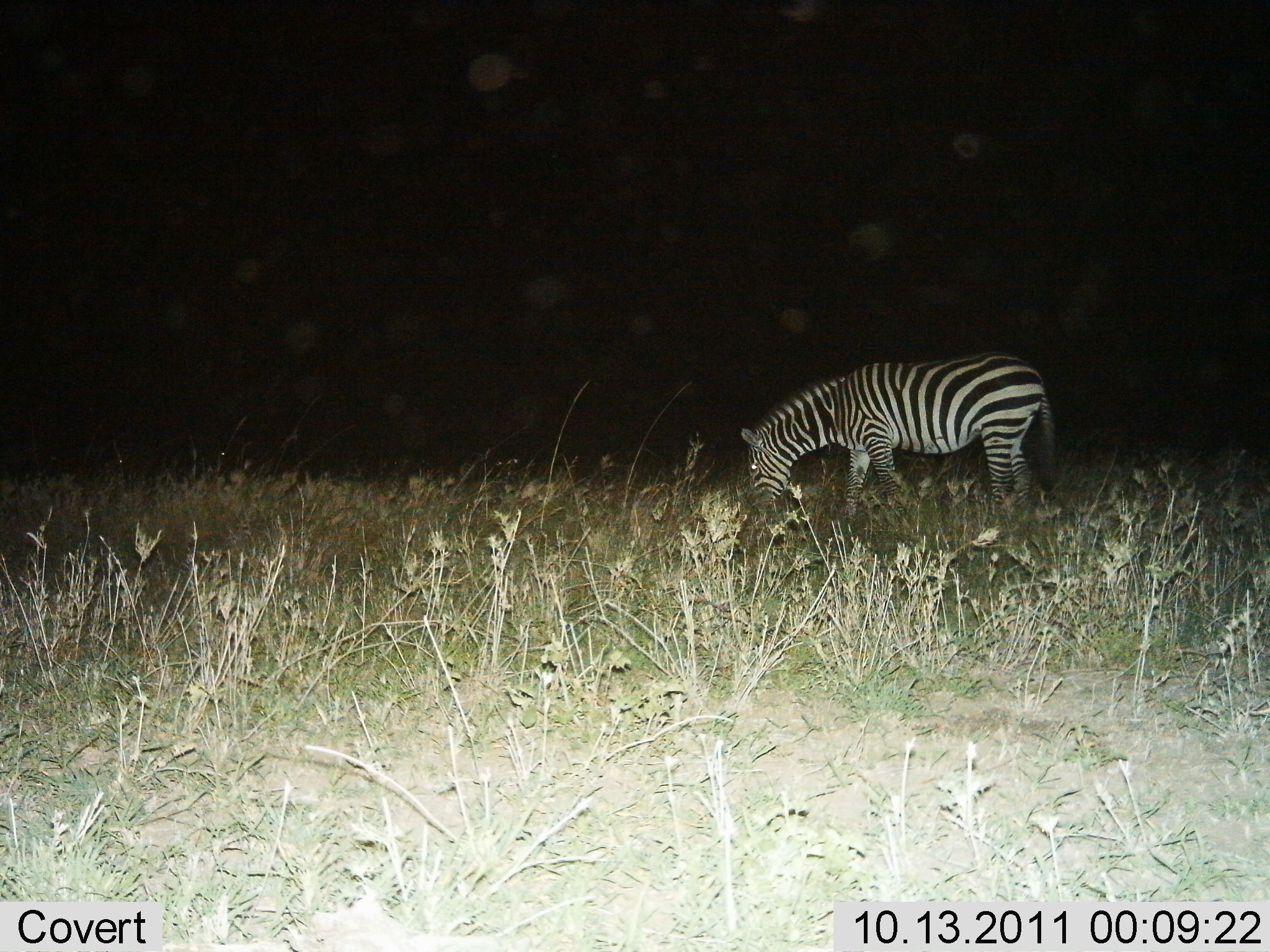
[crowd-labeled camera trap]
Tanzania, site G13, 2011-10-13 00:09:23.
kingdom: Animalia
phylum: Chordata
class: Mammalia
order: Perissodactyla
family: Equidae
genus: Equus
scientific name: Equus quagga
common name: plains zebra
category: zebra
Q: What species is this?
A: Zebra (plains zebra) (Equus quagga).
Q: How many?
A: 1.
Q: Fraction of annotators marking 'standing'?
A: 20%.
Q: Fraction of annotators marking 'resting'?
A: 0%.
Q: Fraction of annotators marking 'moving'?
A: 0%.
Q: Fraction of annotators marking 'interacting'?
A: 0%.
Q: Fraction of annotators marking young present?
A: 0%.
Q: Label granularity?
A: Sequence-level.